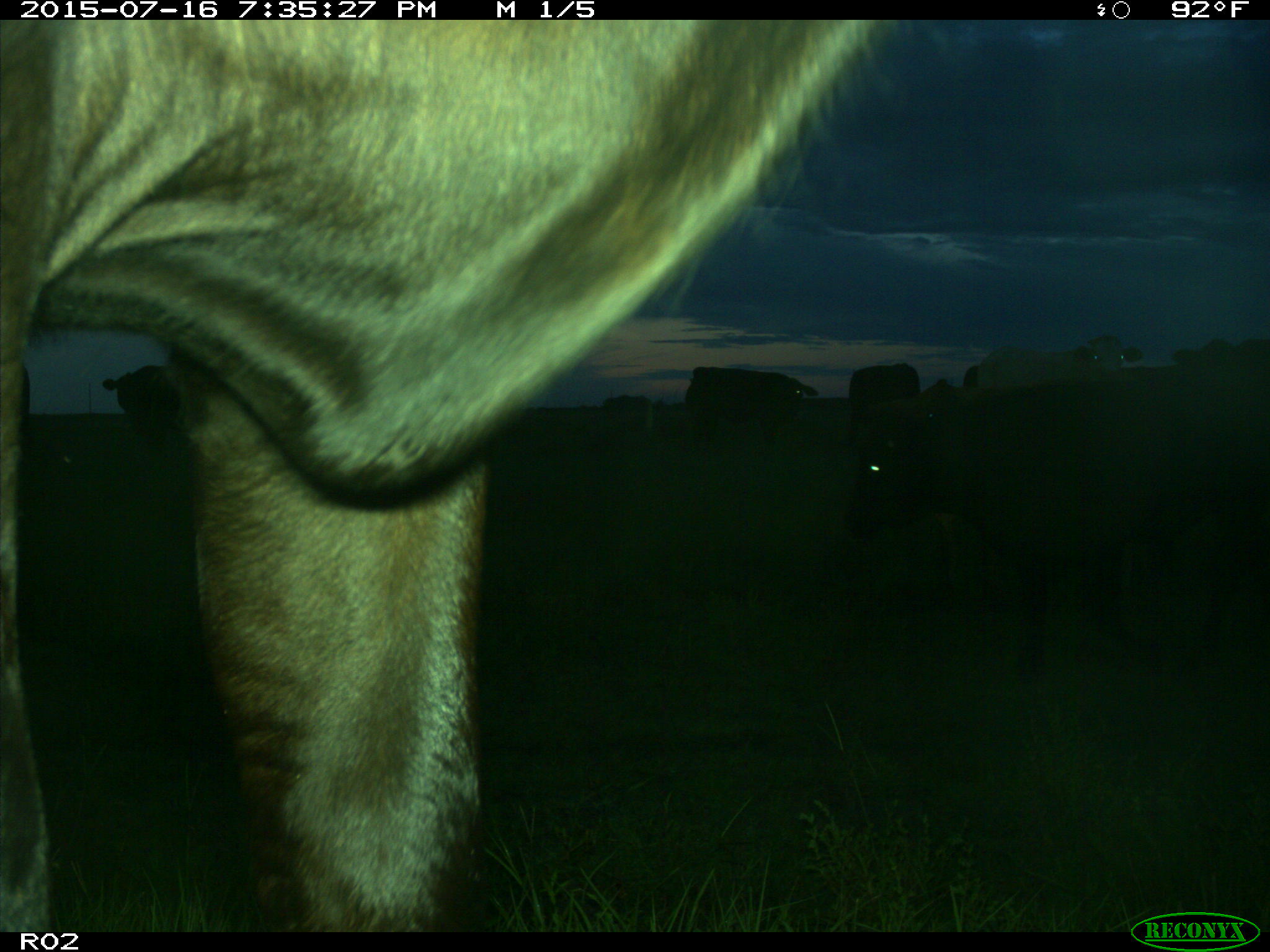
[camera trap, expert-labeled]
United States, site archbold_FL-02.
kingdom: Animalia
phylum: Chordata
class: Mammalia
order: Artiodactyla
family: Bovidae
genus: Bos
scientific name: Bos taurus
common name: domestic cow